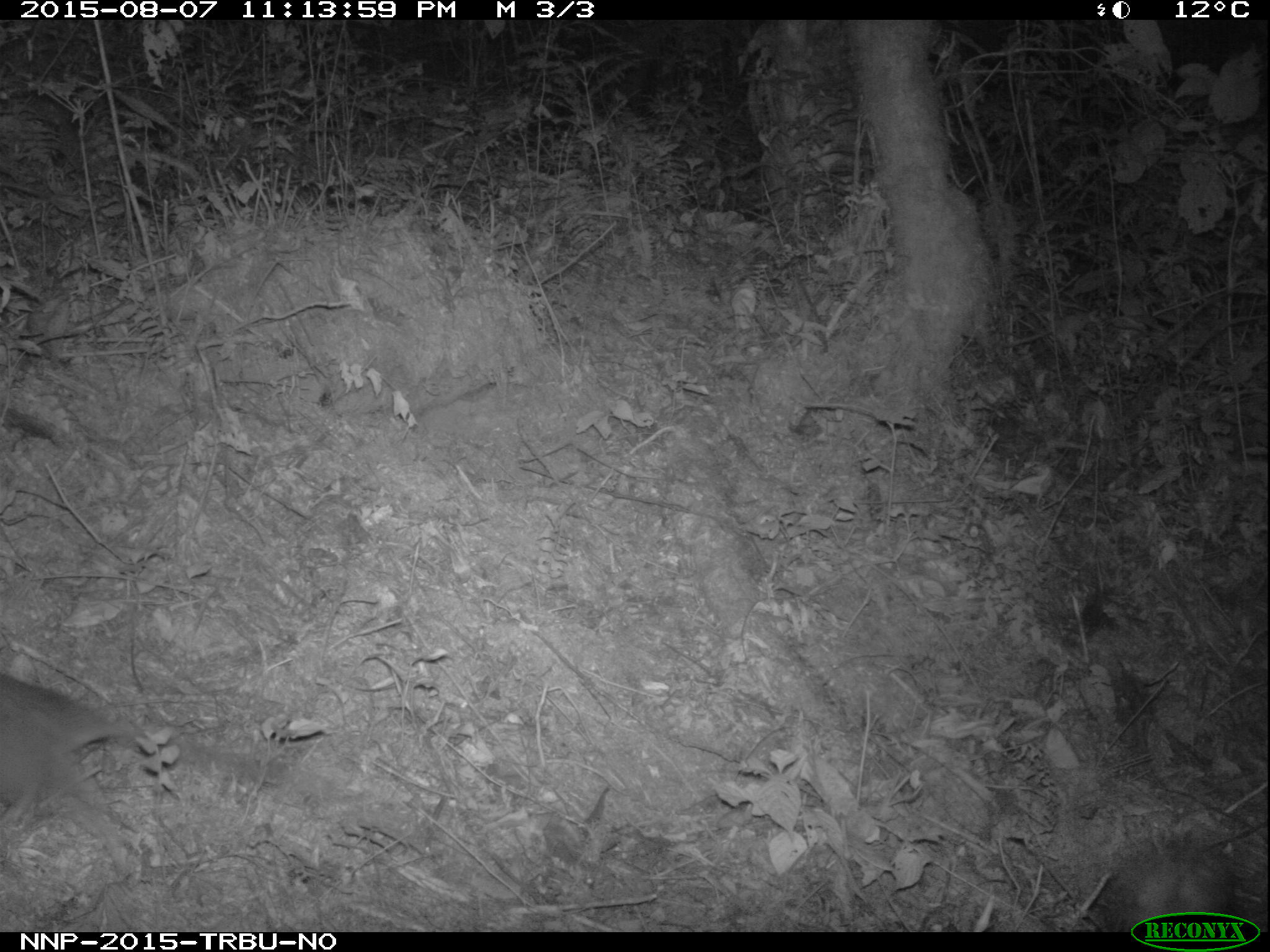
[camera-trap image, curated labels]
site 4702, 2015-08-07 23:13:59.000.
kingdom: Animalia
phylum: Chordata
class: Mammalia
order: Rodentia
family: Nesomyidae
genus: Cricetomys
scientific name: Cricetomys gambianus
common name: african giant pouched rat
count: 1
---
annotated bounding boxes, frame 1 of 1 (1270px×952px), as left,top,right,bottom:
cricetomys gambianus: 2,674,144,872; 1106,842,1247,931